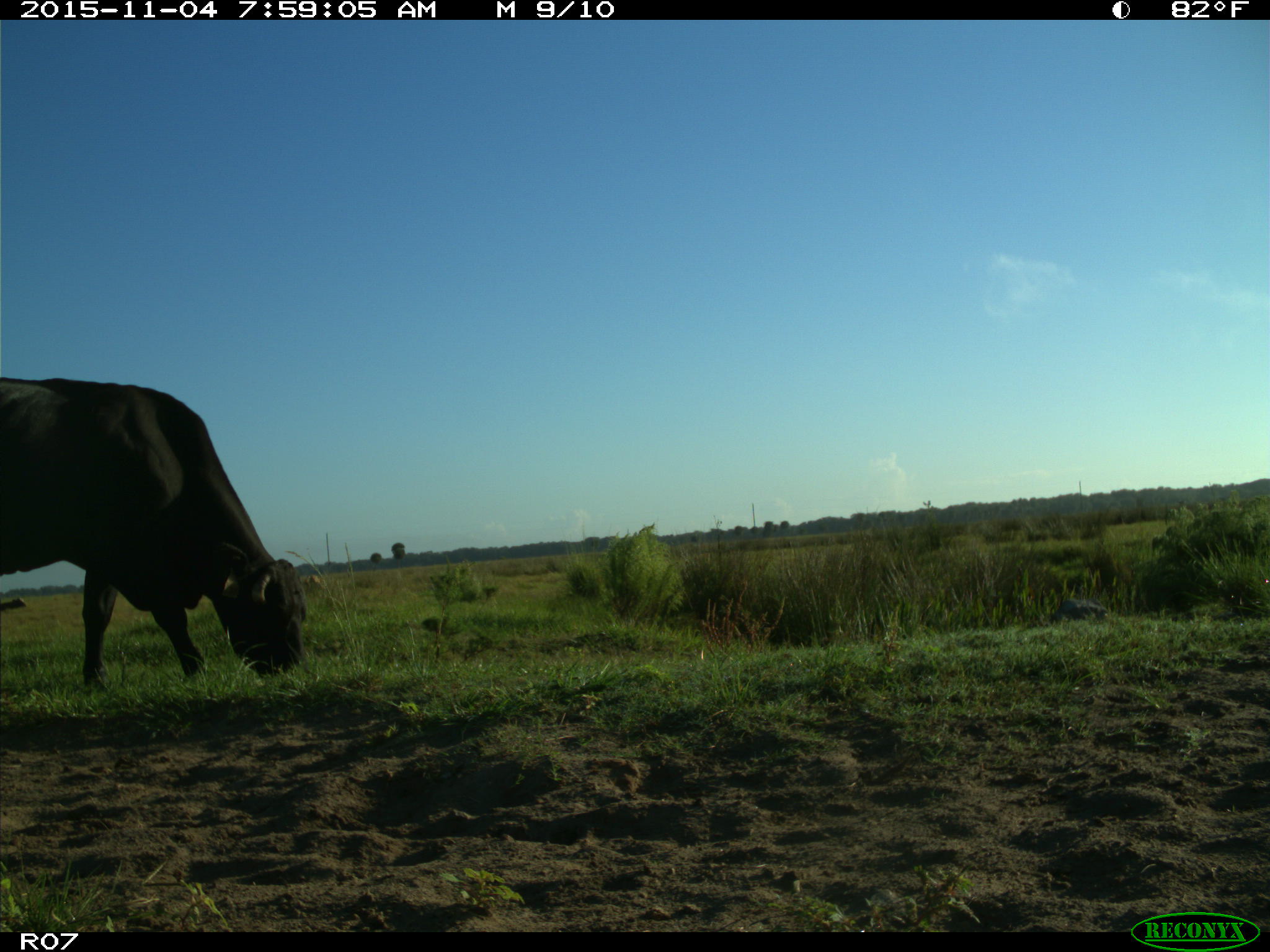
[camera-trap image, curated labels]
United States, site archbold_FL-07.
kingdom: Animalia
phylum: Chordata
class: Mammalia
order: Artiodactyla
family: Bovidae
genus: Bos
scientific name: Bos taurus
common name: domestic cow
Bos taurus (domestic cow).